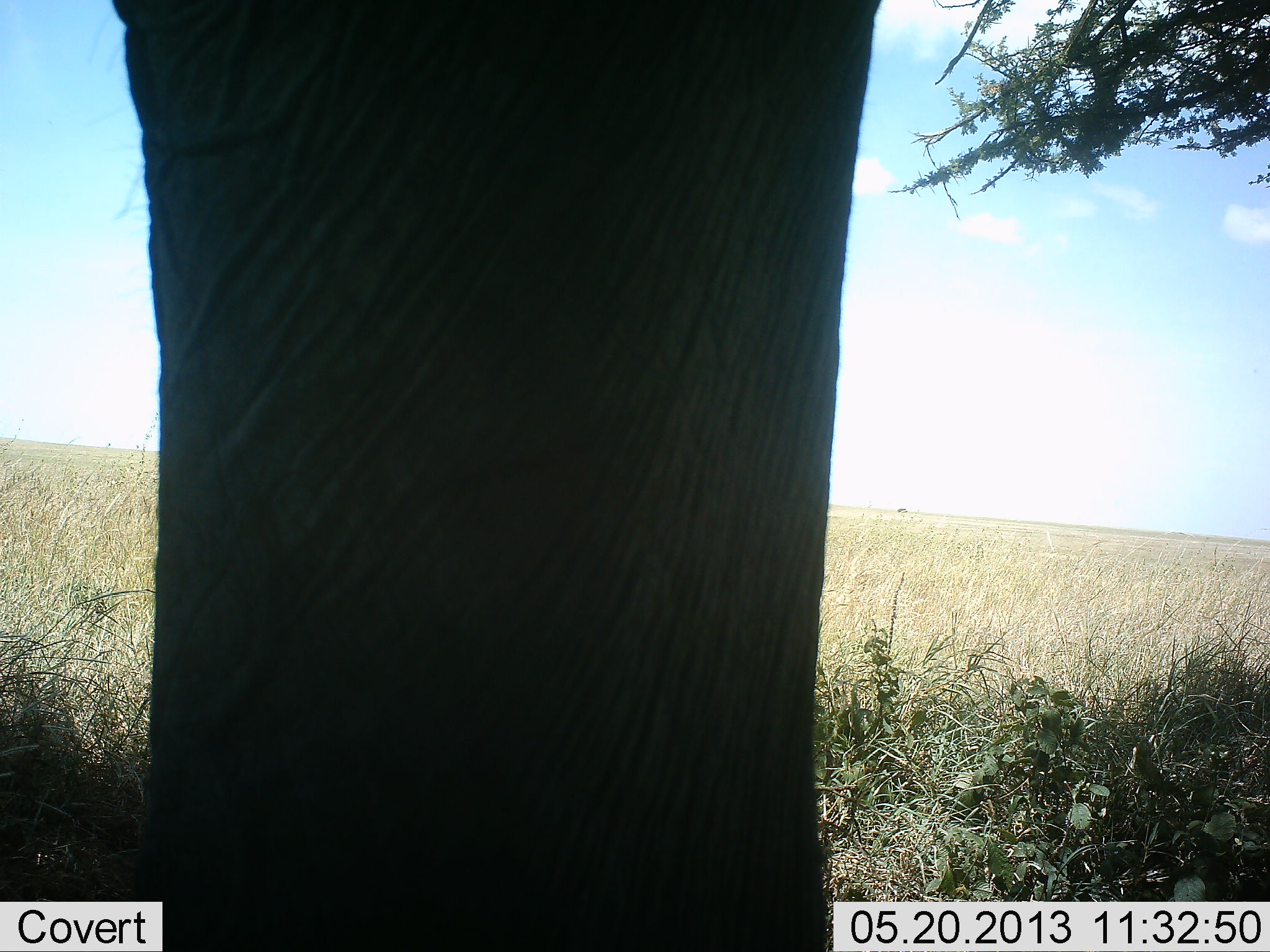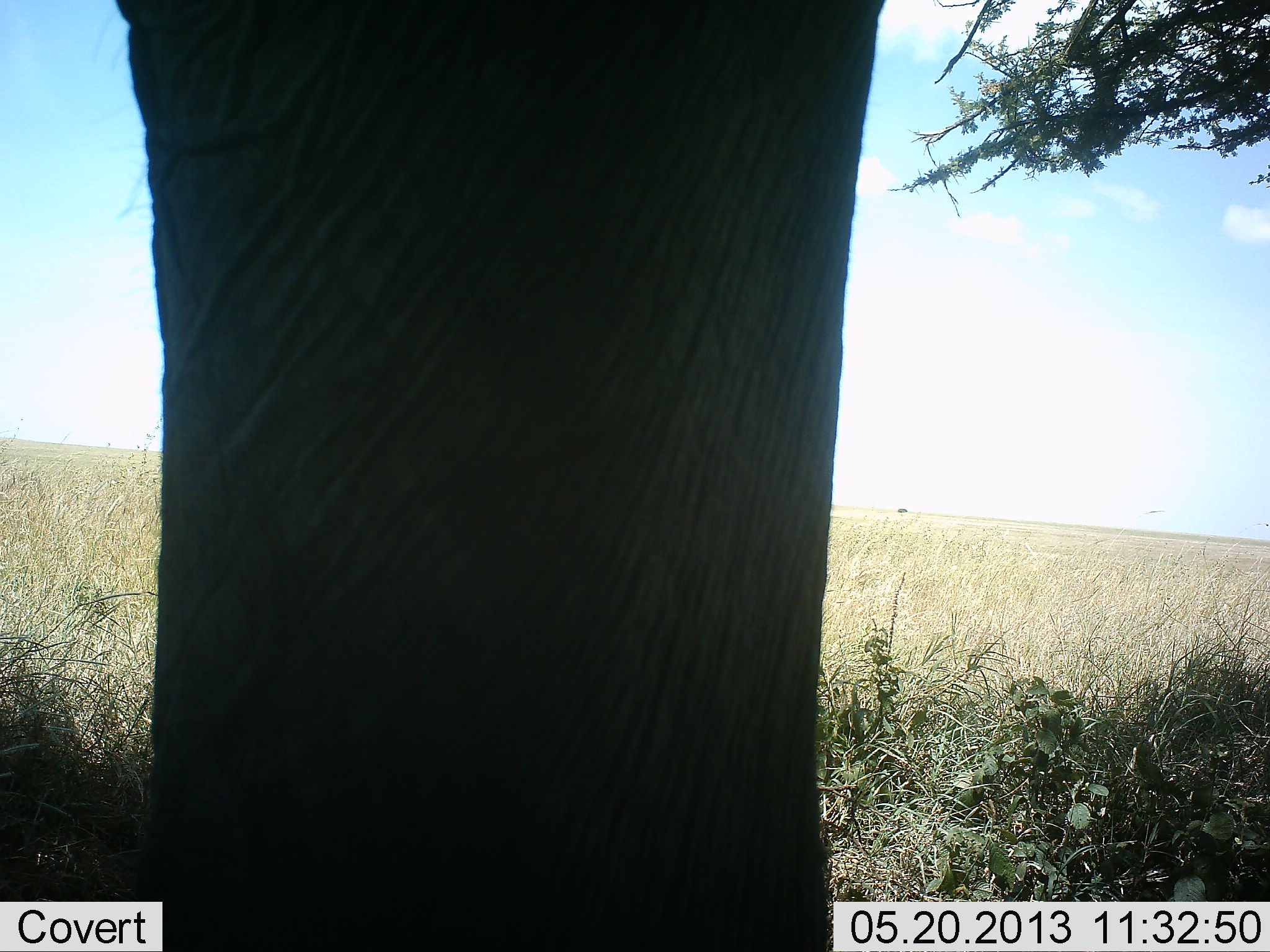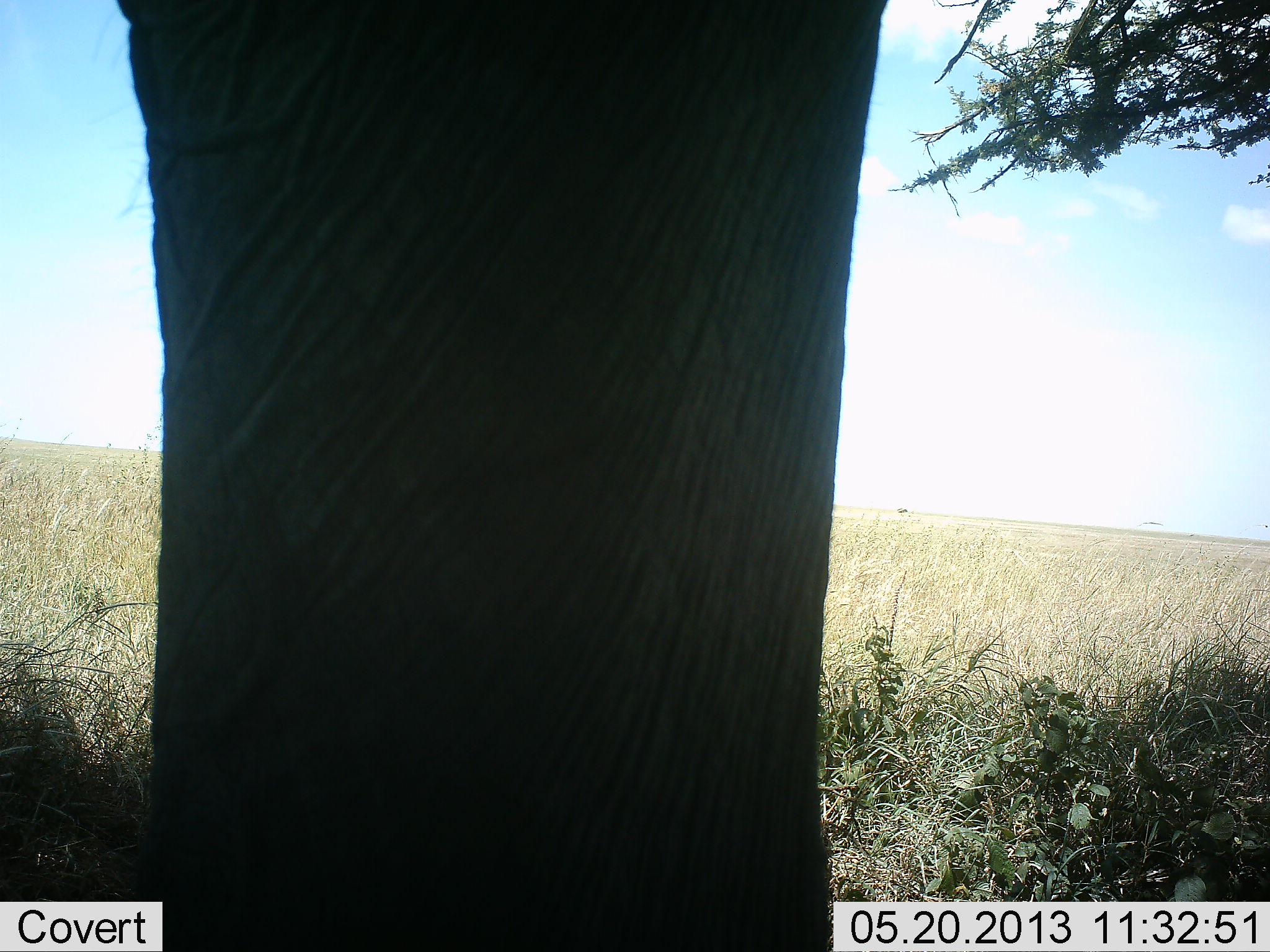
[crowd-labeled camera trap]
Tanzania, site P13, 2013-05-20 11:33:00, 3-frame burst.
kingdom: Animalia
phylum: Chordata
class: Mammalia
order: Proboscidea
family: Elephantidae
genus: Loxodonta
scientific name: Loxodonta africana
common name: african bush elephant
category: elephant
Elephant (african bush elephant) (Loxodonta africana), count 1. Behavior (volunteer vote fractions): standing 100%, resting 0%, moving 0%, interacting 0%. Young present (vote fraction): 0%. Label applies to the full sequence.